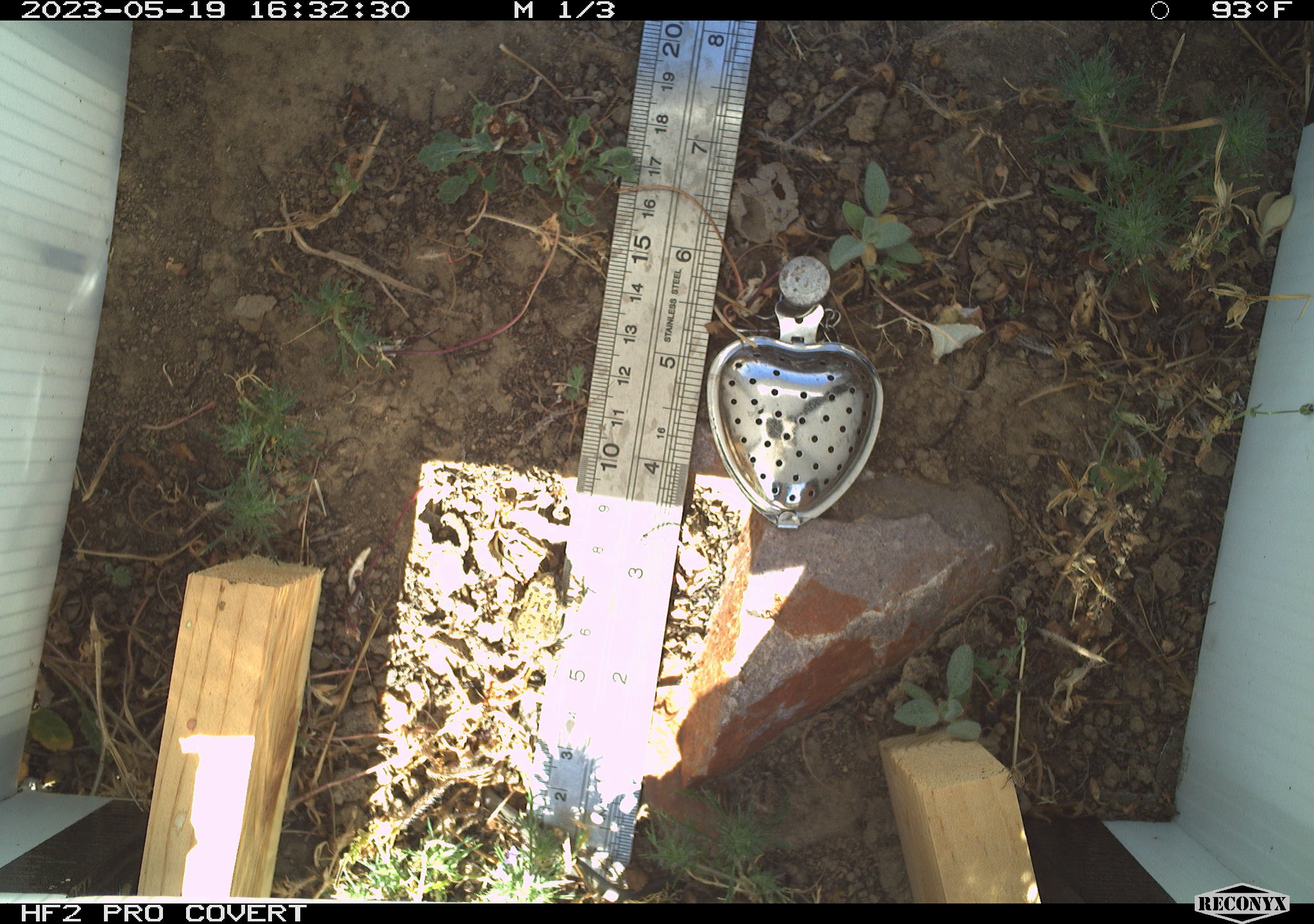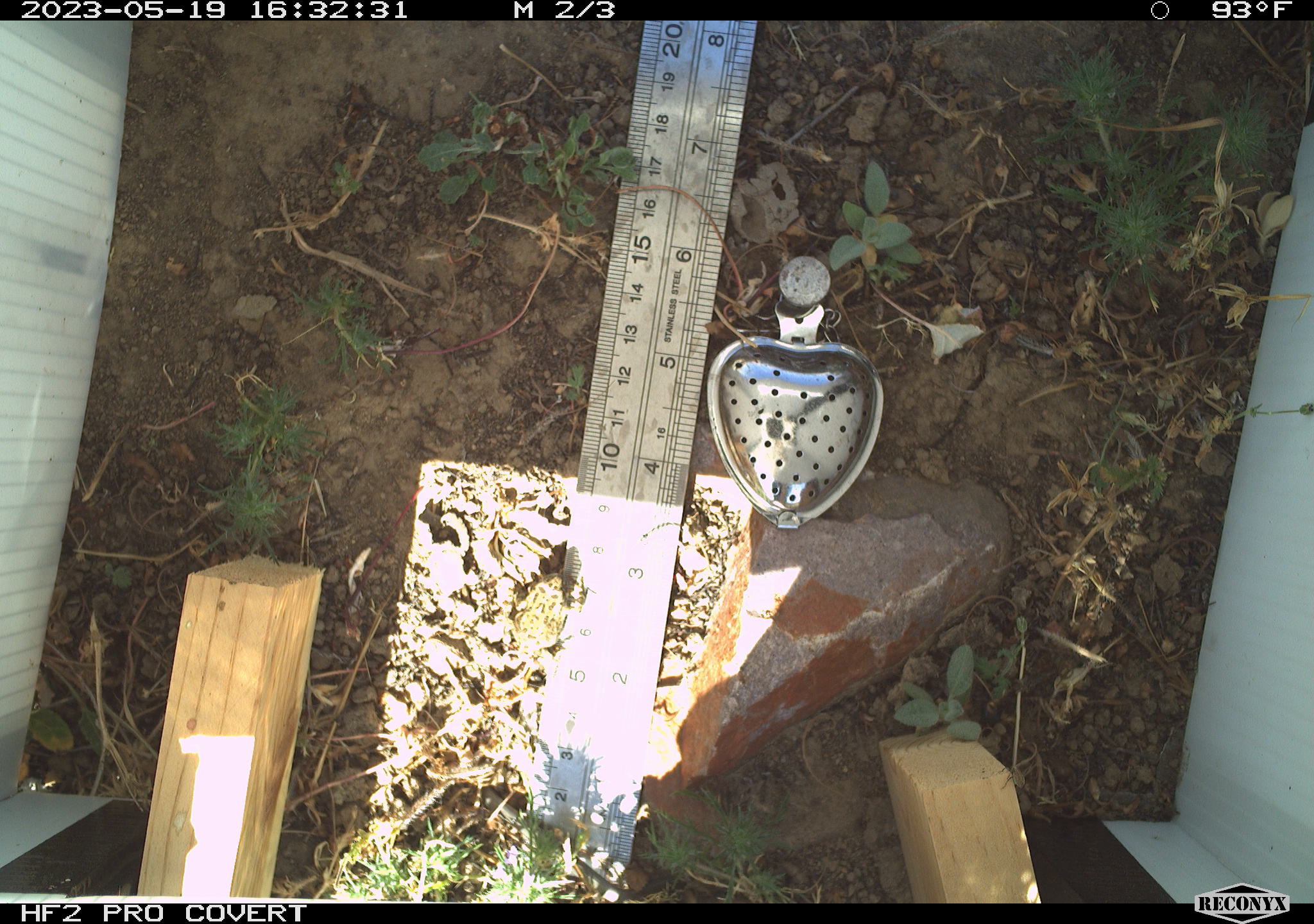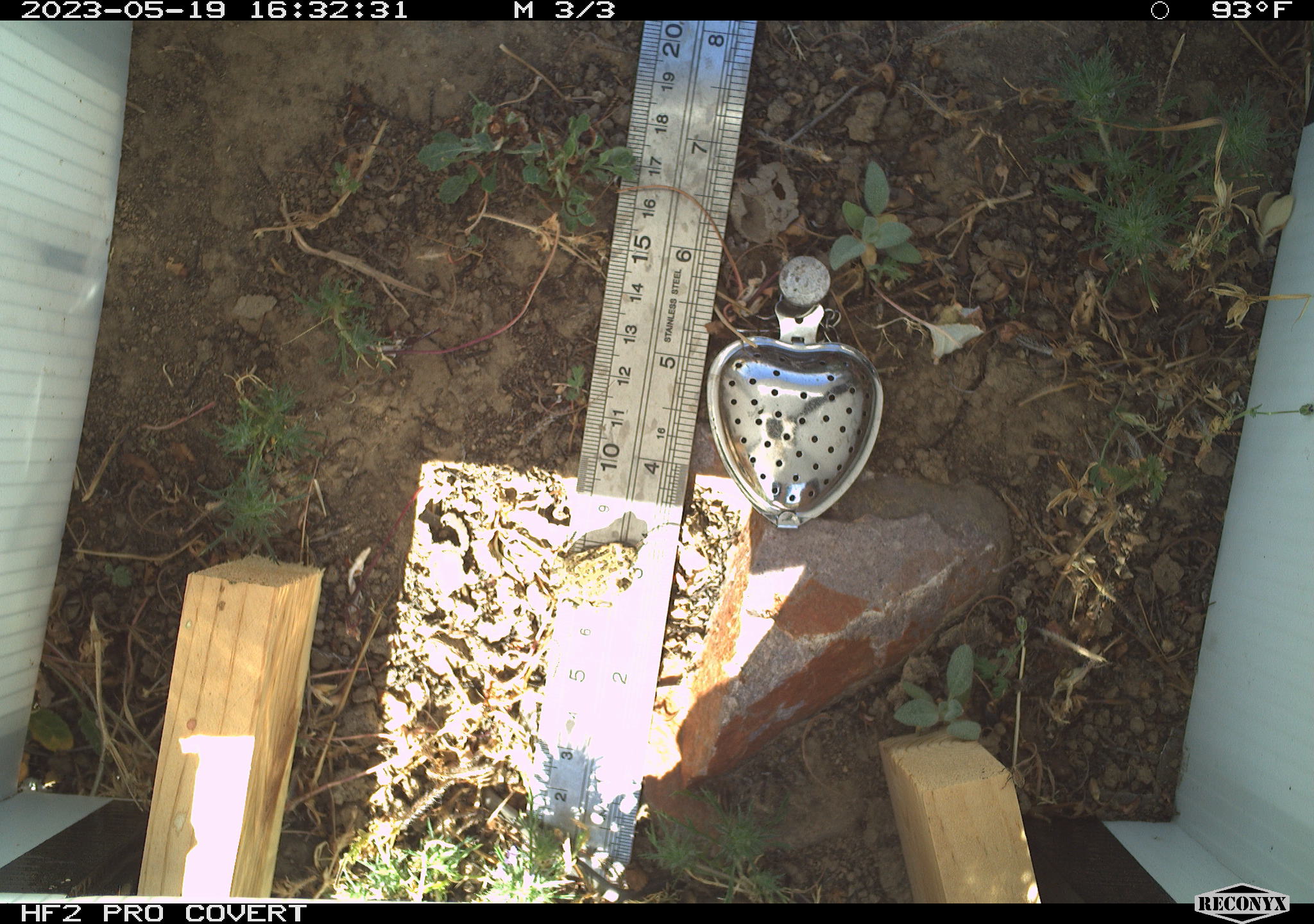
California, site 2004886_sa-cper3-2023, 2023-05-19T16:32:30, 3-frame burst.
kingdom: Animalia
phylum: Chordata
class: Amphibia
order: Anura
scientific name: Anura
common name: frogs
Frogs (Anura).